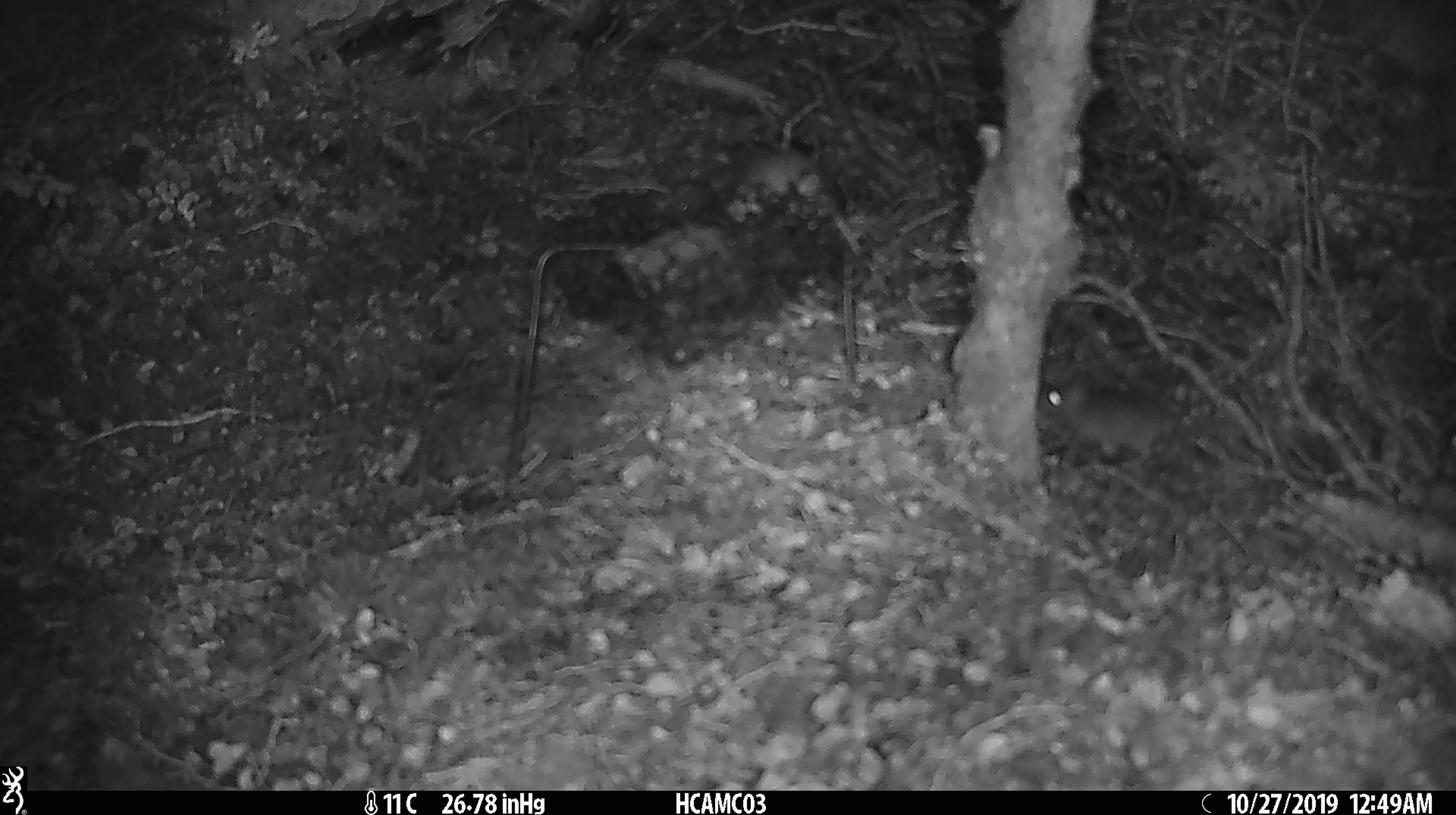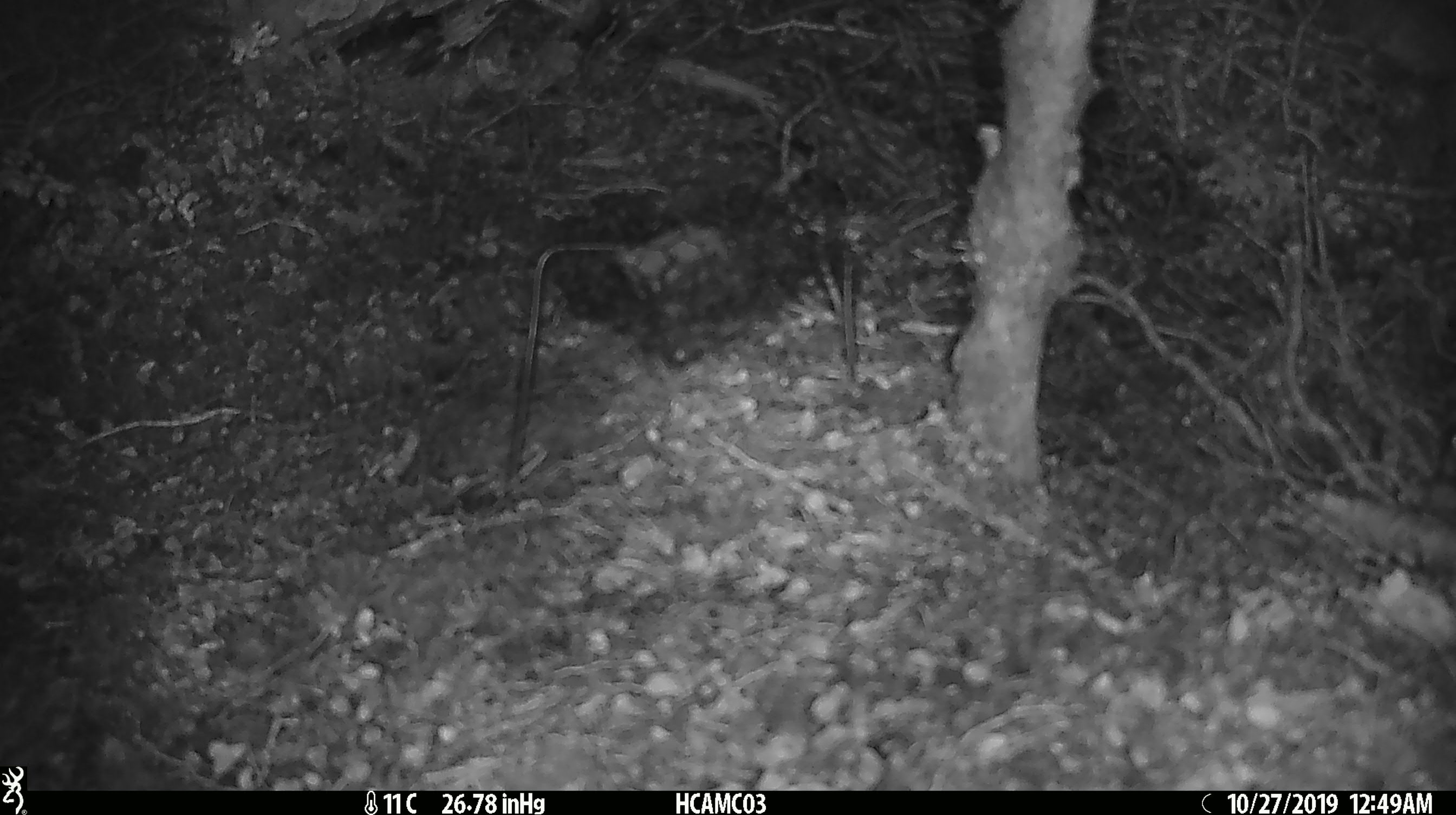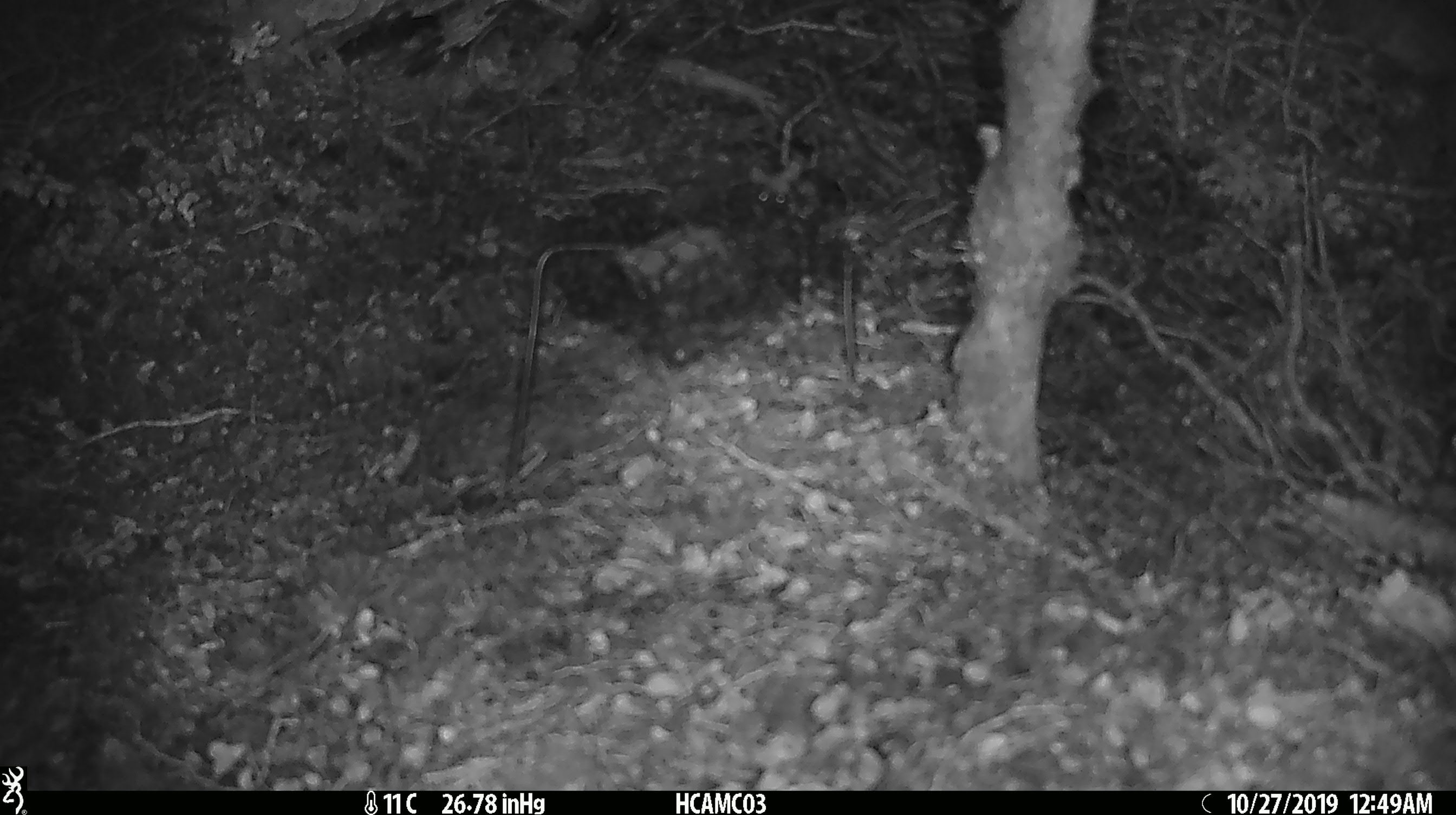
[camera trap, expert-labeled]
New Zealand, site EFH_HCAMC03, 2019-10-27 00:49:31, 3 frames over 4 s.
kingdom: Animalia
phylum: Chordata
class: Mammalia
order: Rodentia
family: Muridae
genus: Mus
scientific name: Mus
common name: mouse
Mouse (Mus).